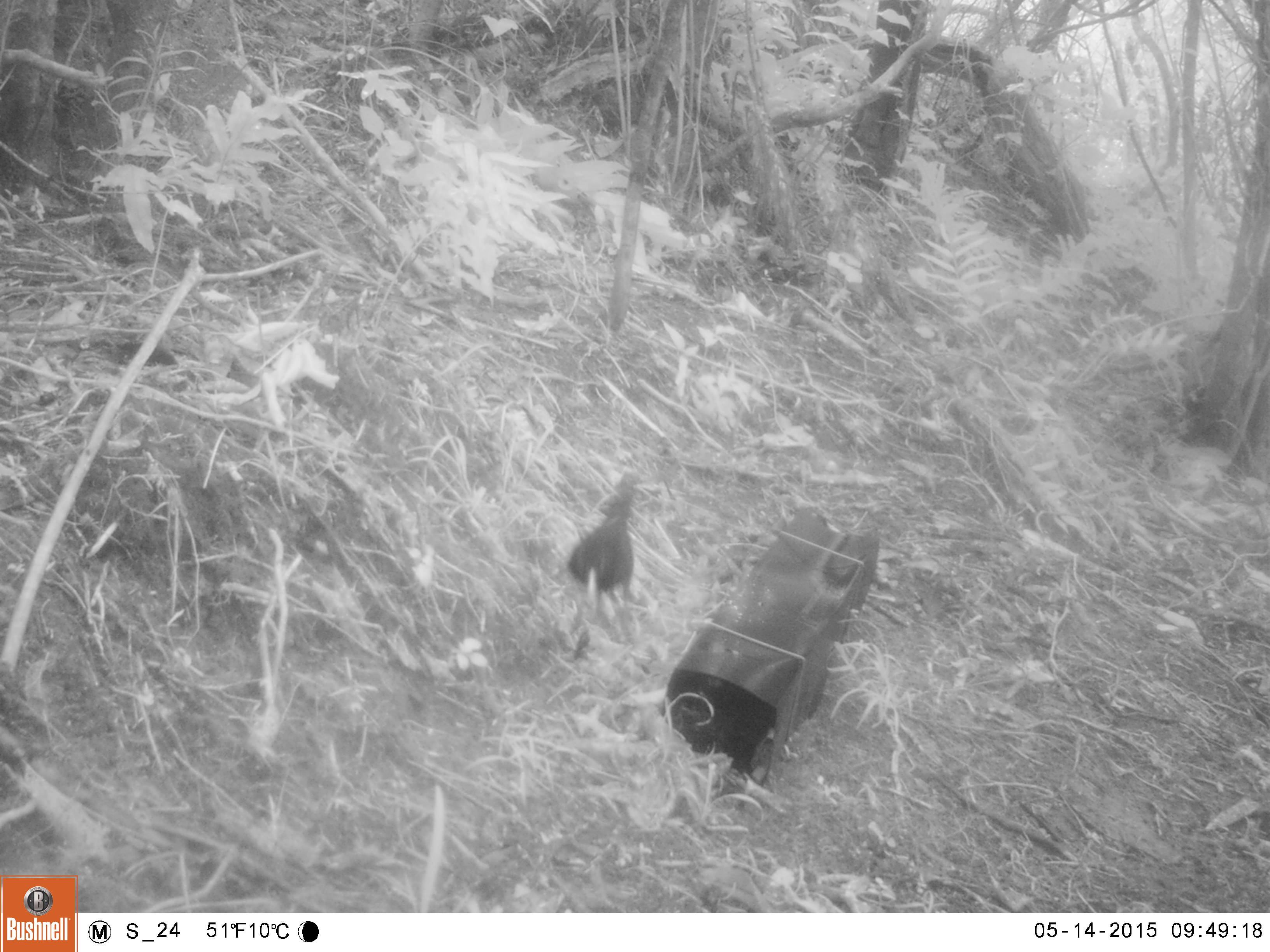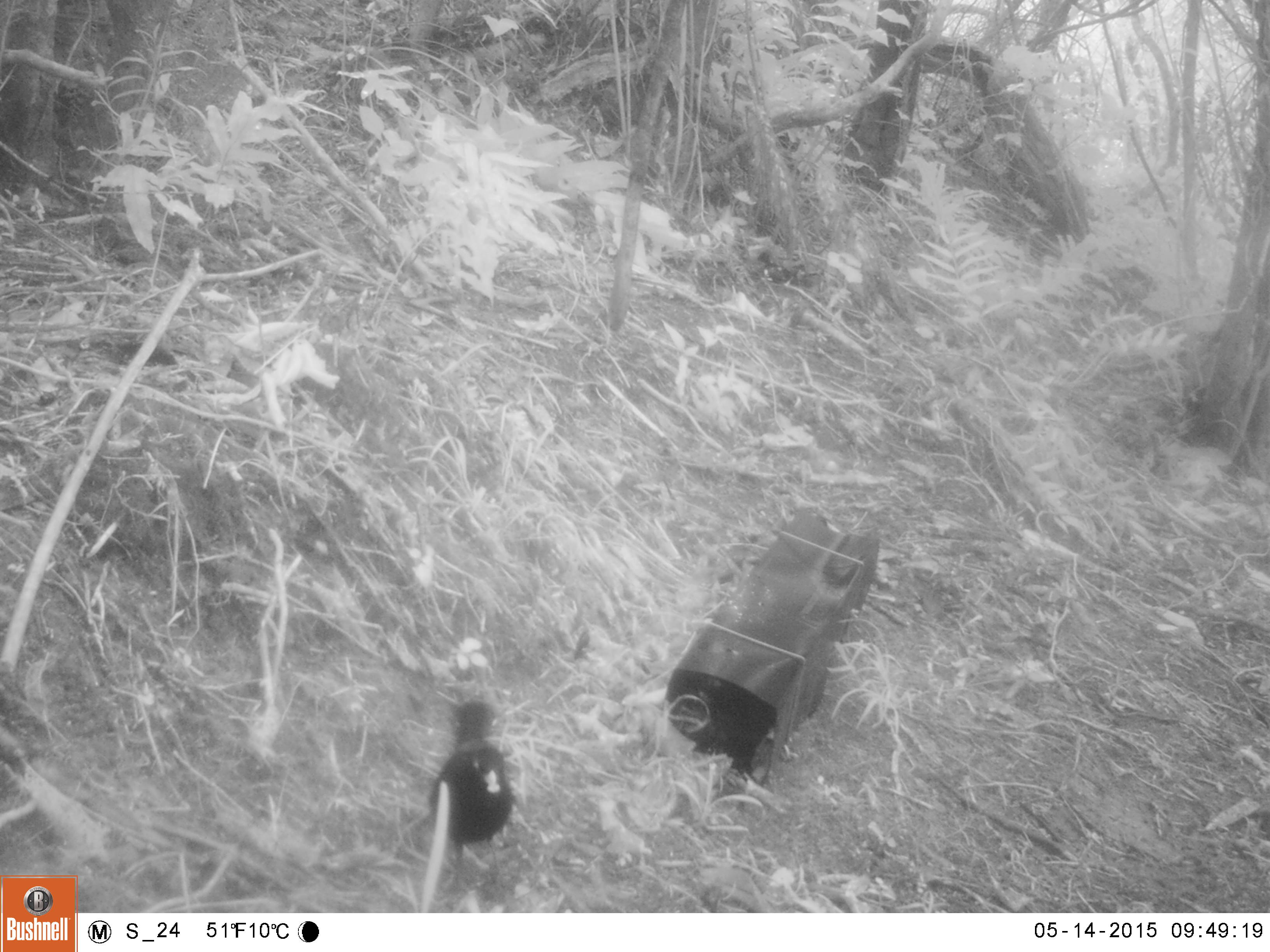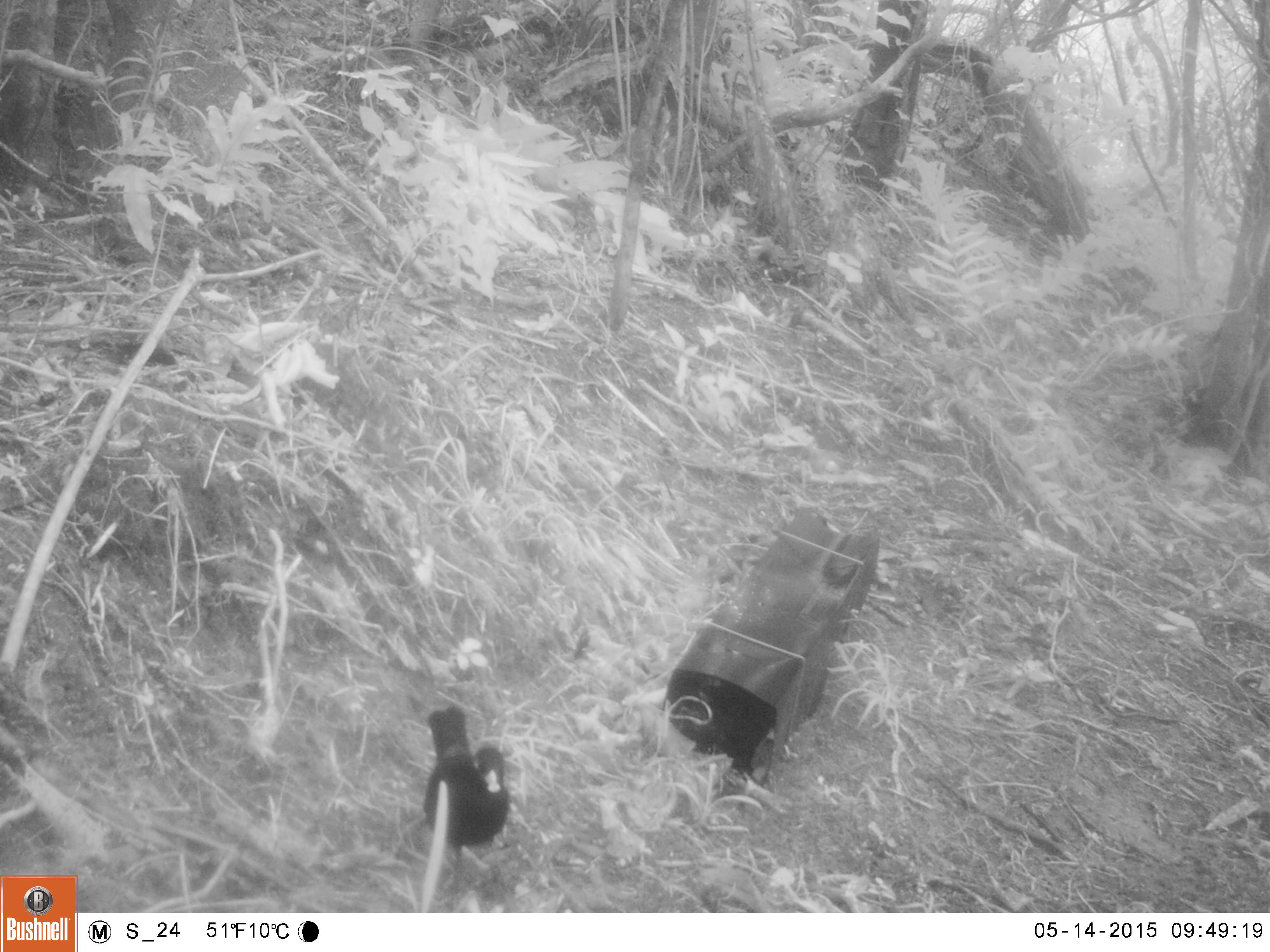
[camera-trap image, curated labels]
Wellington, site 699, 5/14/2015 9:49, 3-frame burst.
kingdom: Animalia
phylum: Chordata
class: Aves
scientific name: Aves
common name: bird